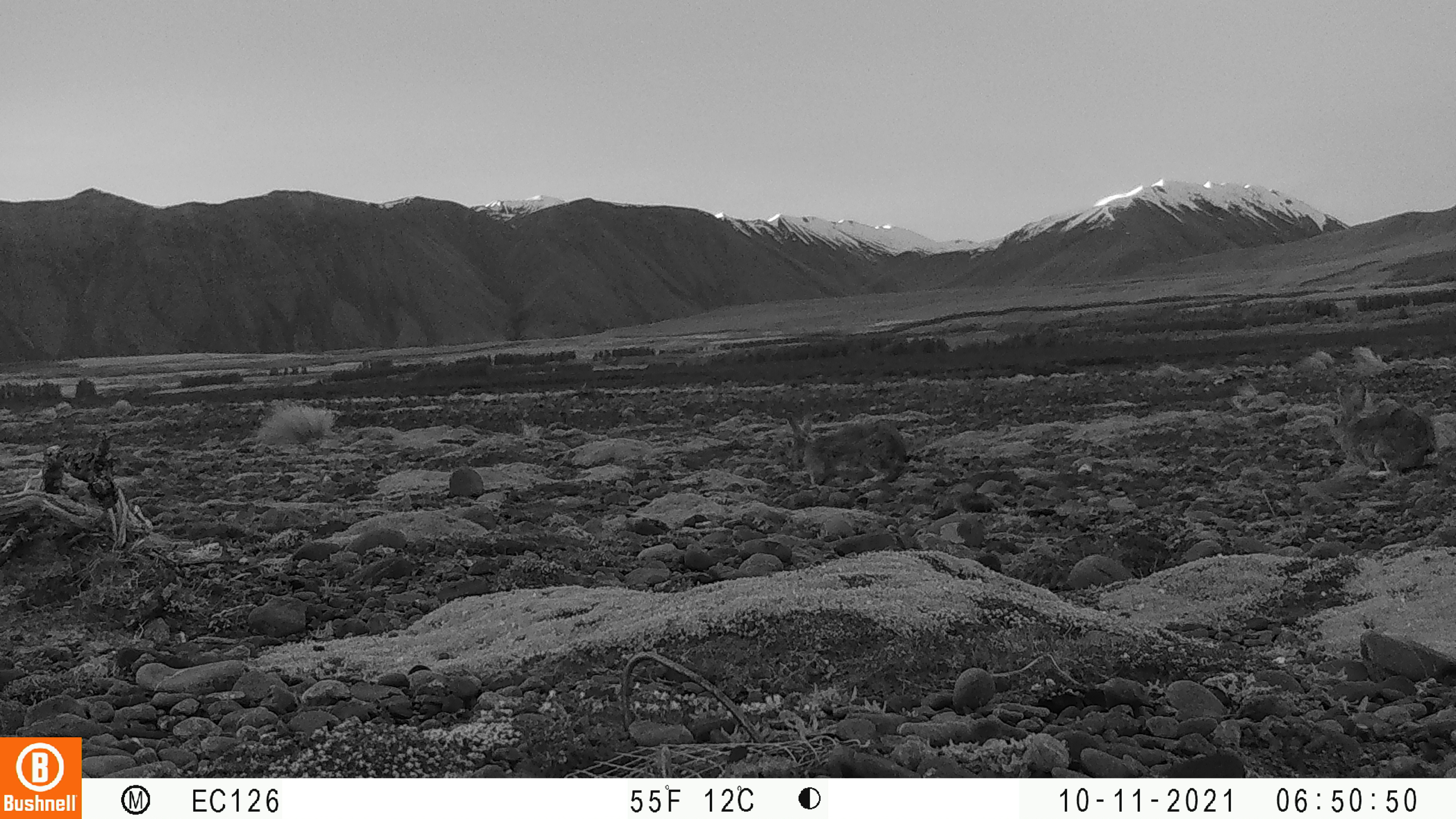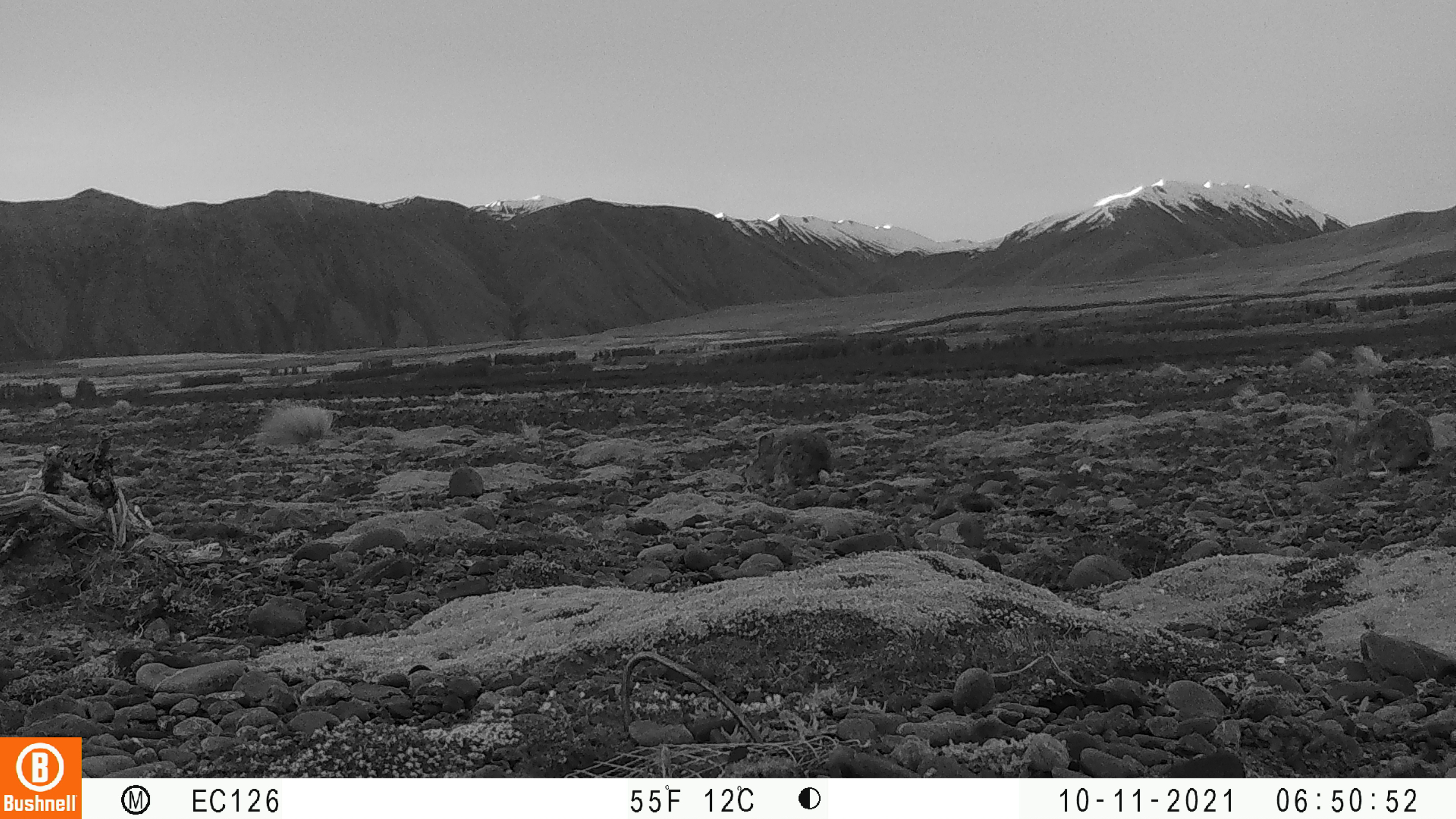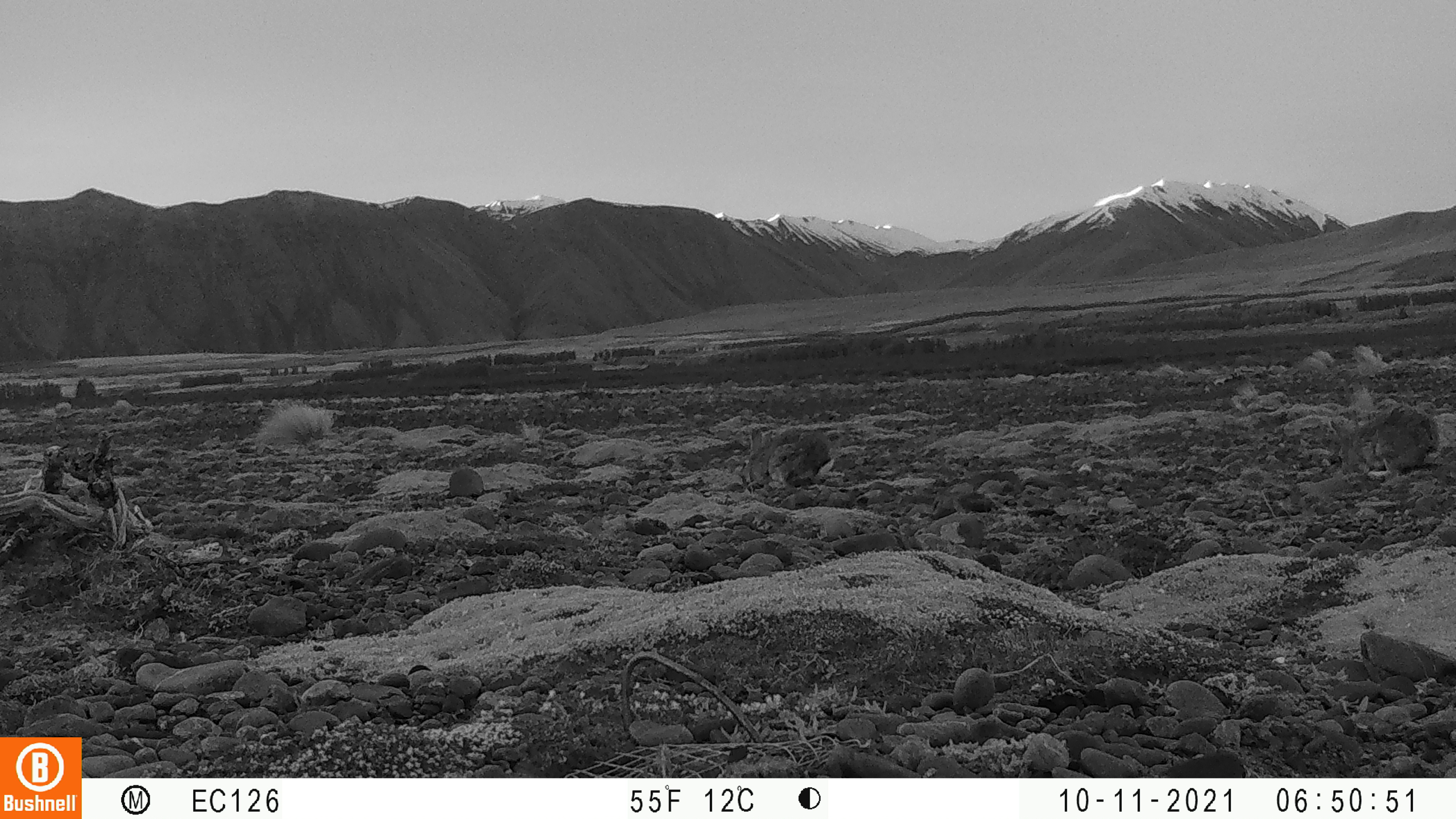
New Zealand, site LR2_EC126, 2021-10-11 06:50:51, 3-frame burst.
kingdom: Animalia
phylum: Chordata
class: Mammalia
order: Lagomorpha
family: Leporidae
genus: Oryctolagus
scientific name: Oryctolagus cuniculus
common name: european rabbit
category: rabbit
Rabbit (european rabbit) (Oryctolagus cuniculus).